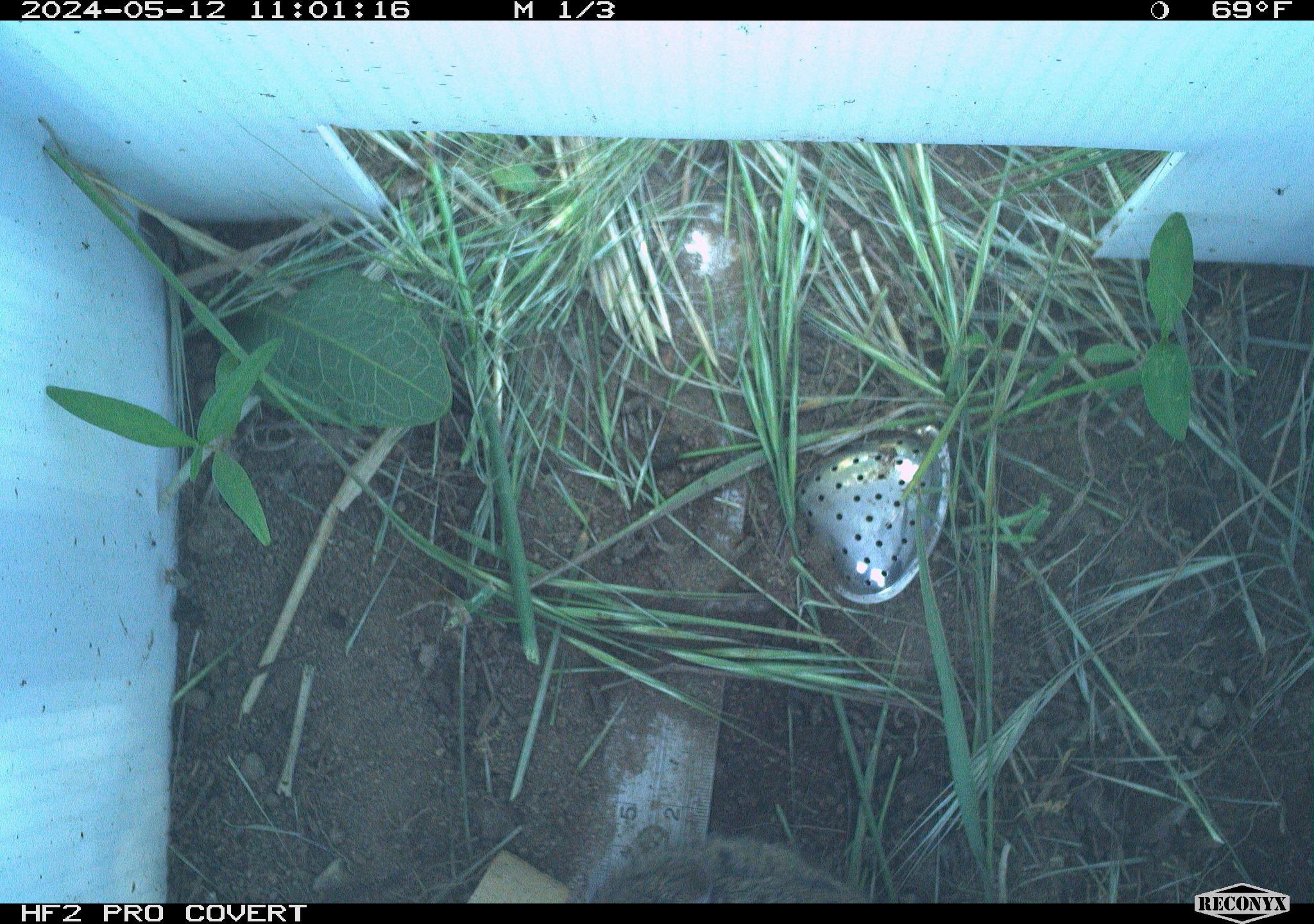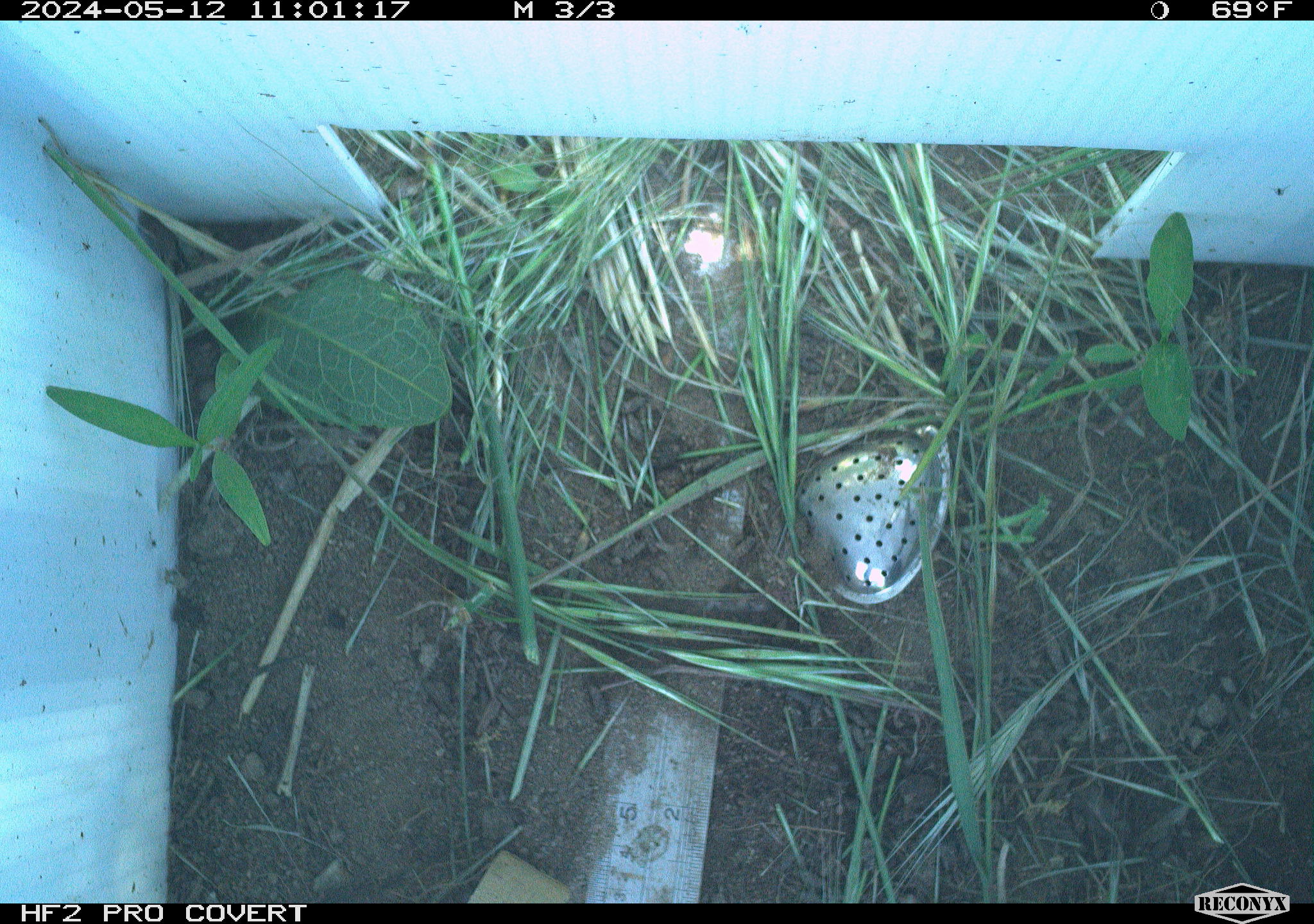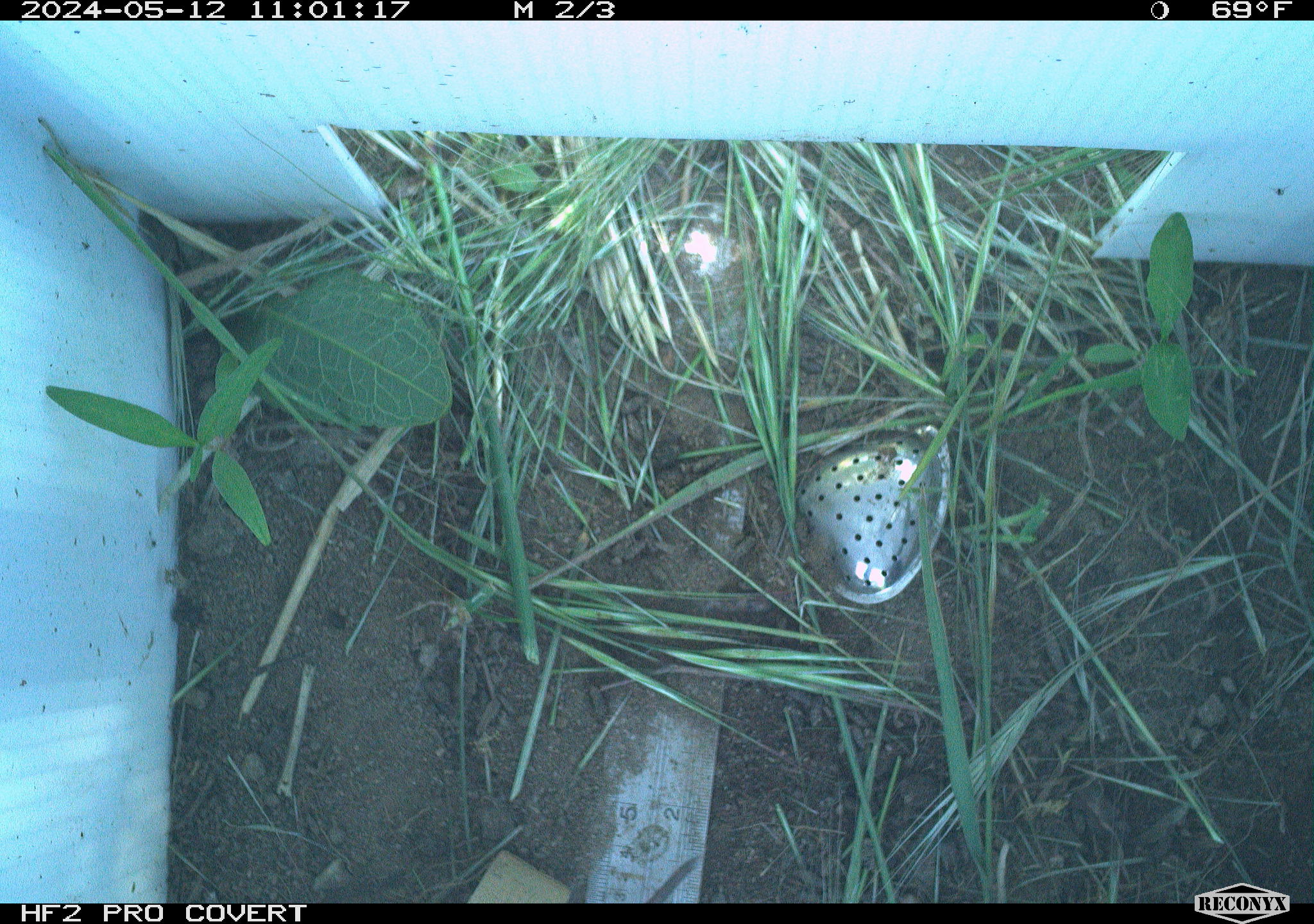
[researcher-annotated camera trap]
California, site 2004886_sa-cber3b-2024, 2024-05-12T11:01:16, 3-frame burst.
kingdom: Animalia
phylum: Chordata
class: Mammalia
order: Rodentia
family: Cricetidae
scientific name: Arvicolinae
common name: voles, lemmings, and muskrats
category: arvicolinae subfamily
Arvicolinae subfamily (voles, lemmings, and muskrats) (Arvicolinae).